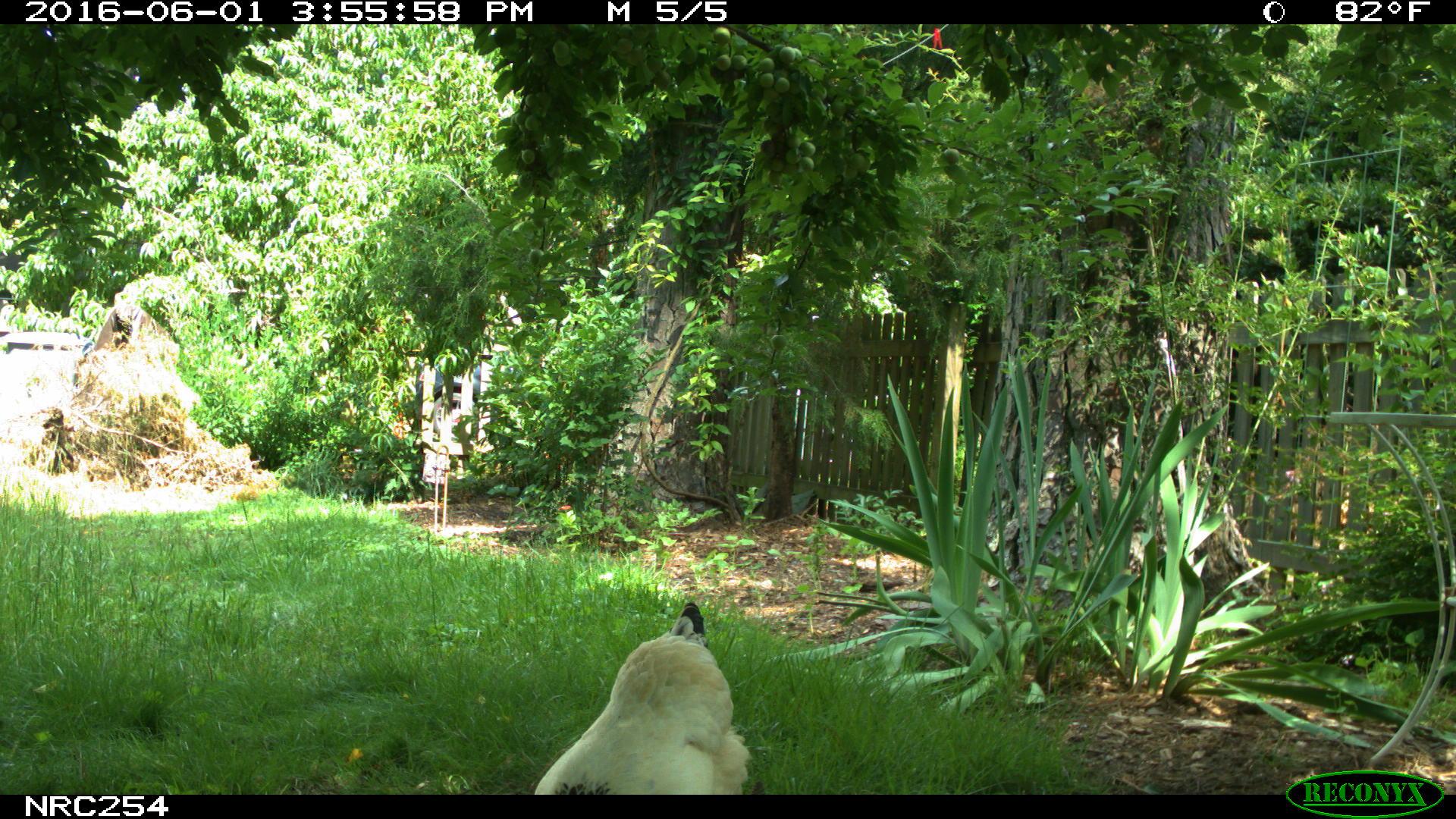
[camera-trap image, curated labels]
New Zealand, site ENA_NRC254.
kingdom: Animalia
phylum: Chordata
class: Aves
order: Galliformes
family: Phasianidae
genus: Gallus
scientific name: Gallus gallus domesticus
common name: chicken